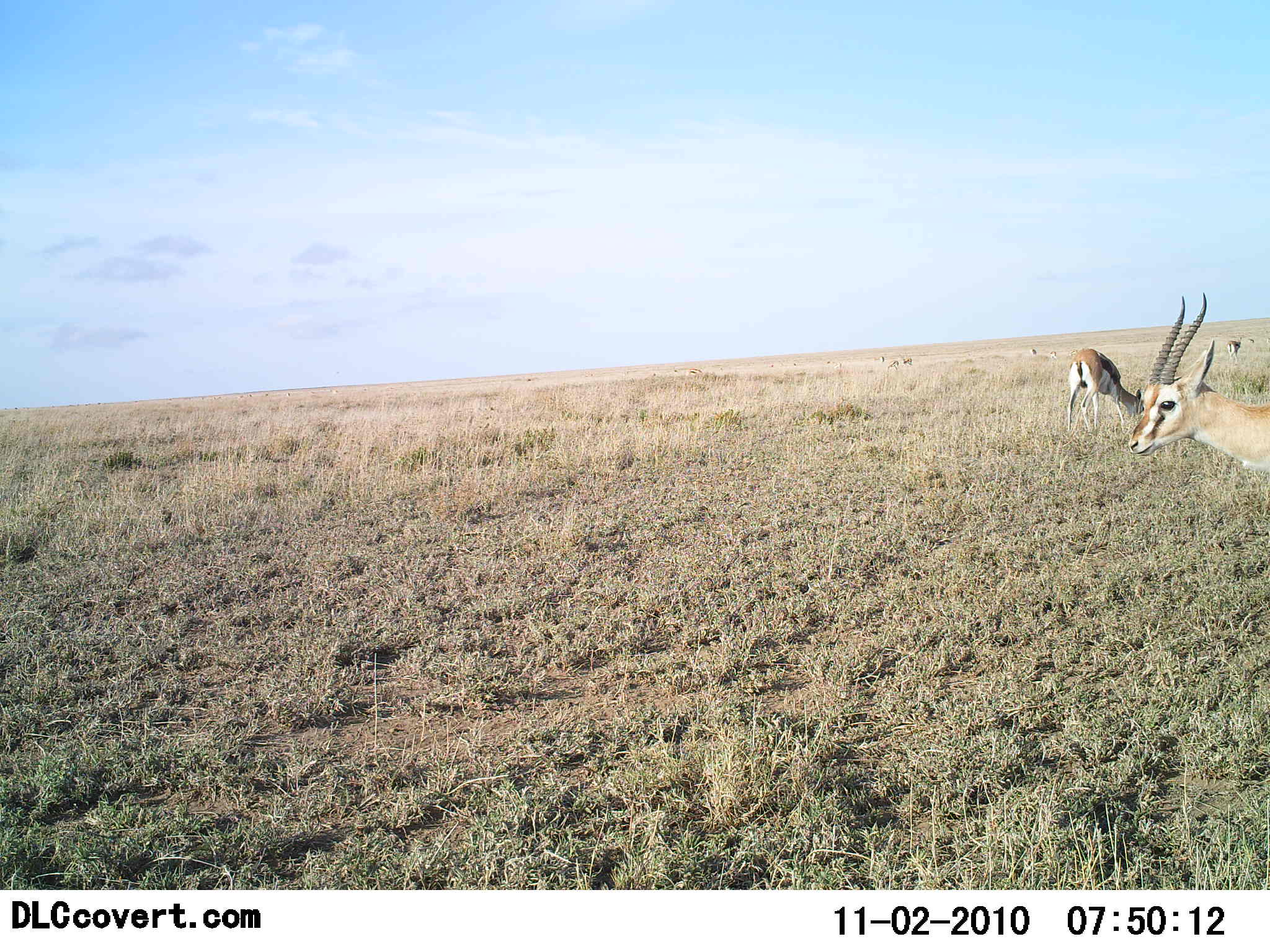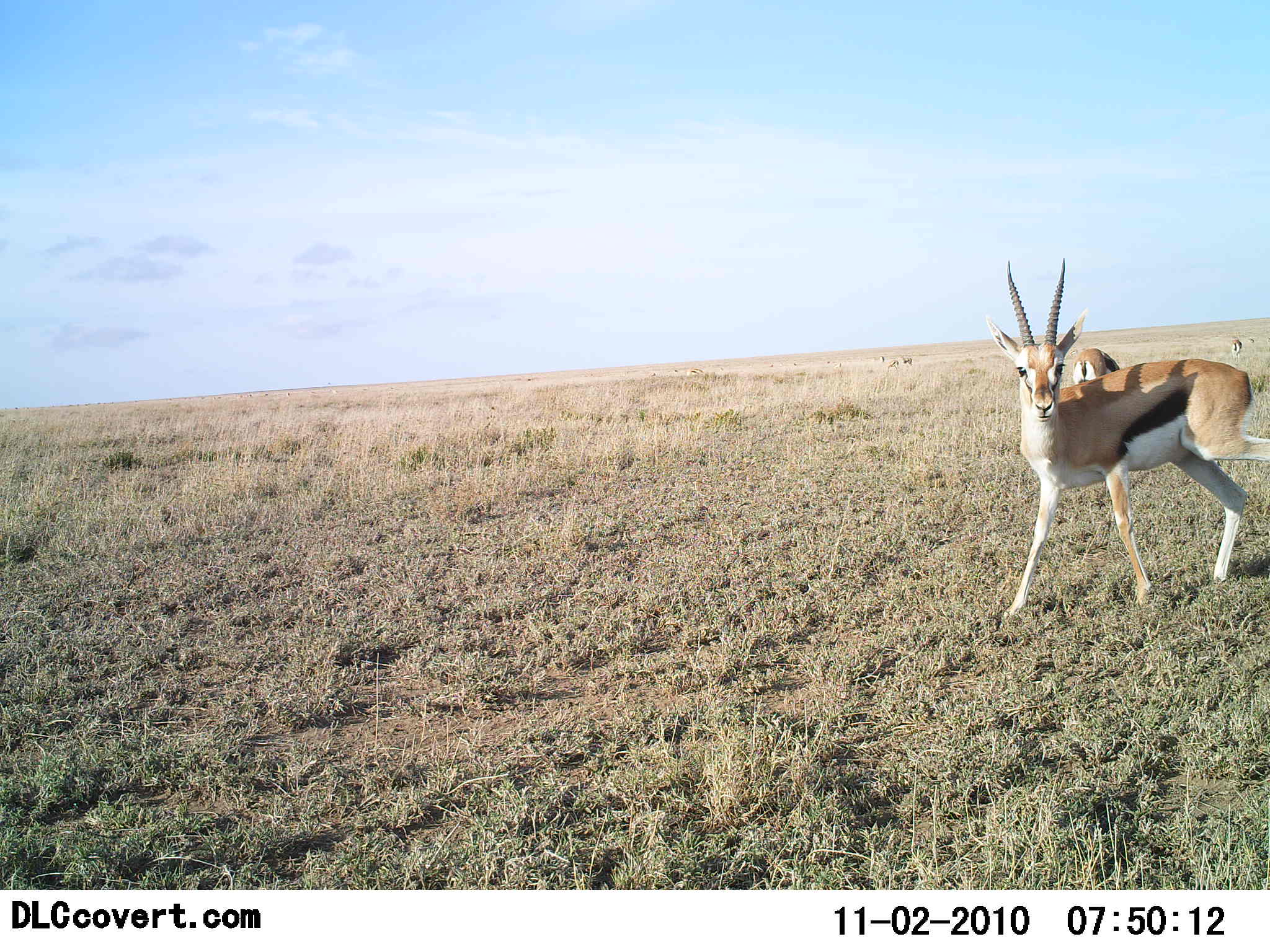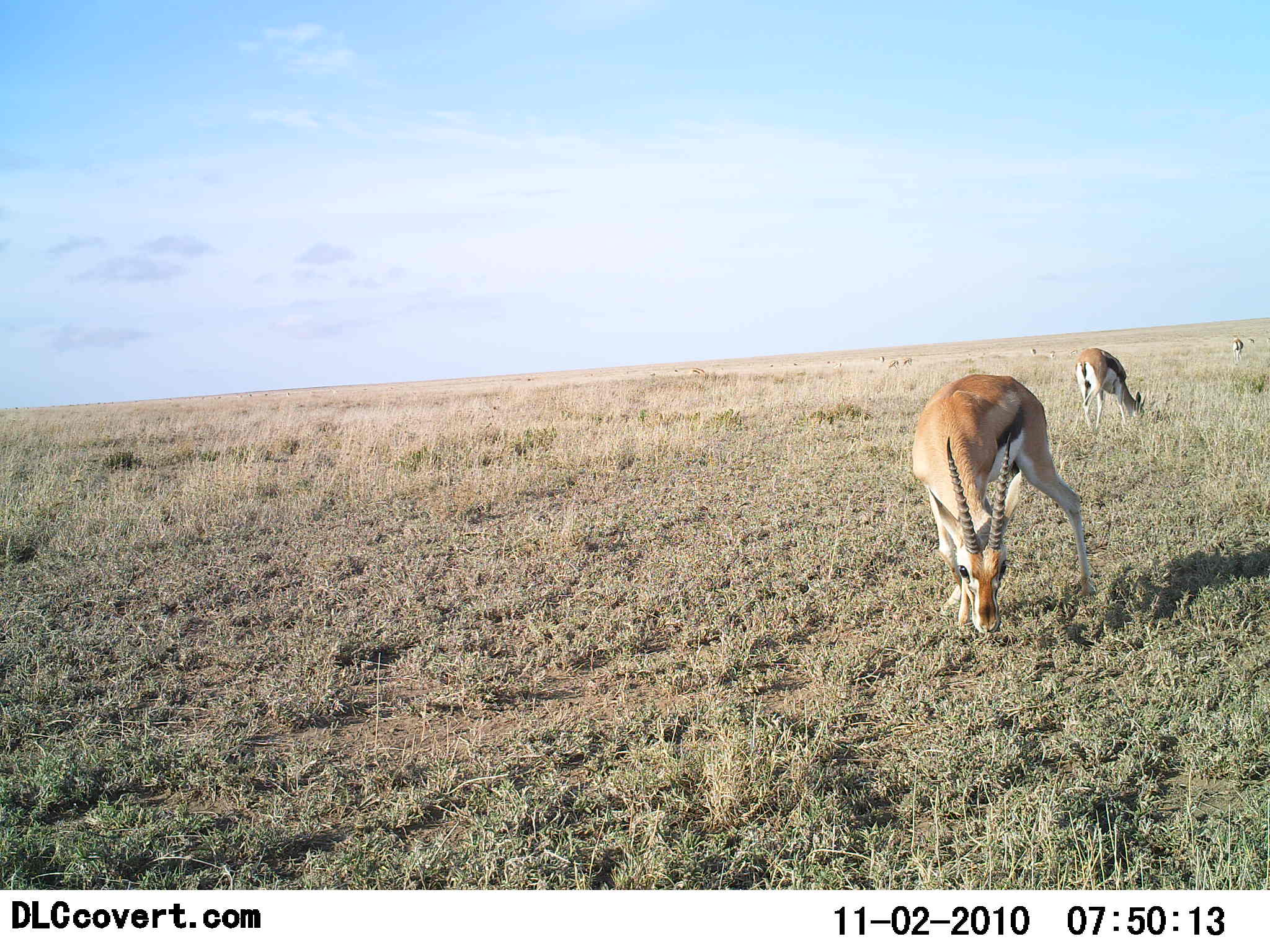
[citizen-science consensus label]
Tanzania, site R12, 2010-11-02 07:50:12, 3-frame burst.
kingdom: Animalia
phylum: Chordata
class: Mammalia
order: Artiodactyla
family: Bovidae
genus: Eudorcas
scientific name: Eudorcas thomsonii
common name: thomson's gazelle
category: gazellethomsons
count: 3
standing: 39%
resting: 0%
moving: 61%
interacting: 6%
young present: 0%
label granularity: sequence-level